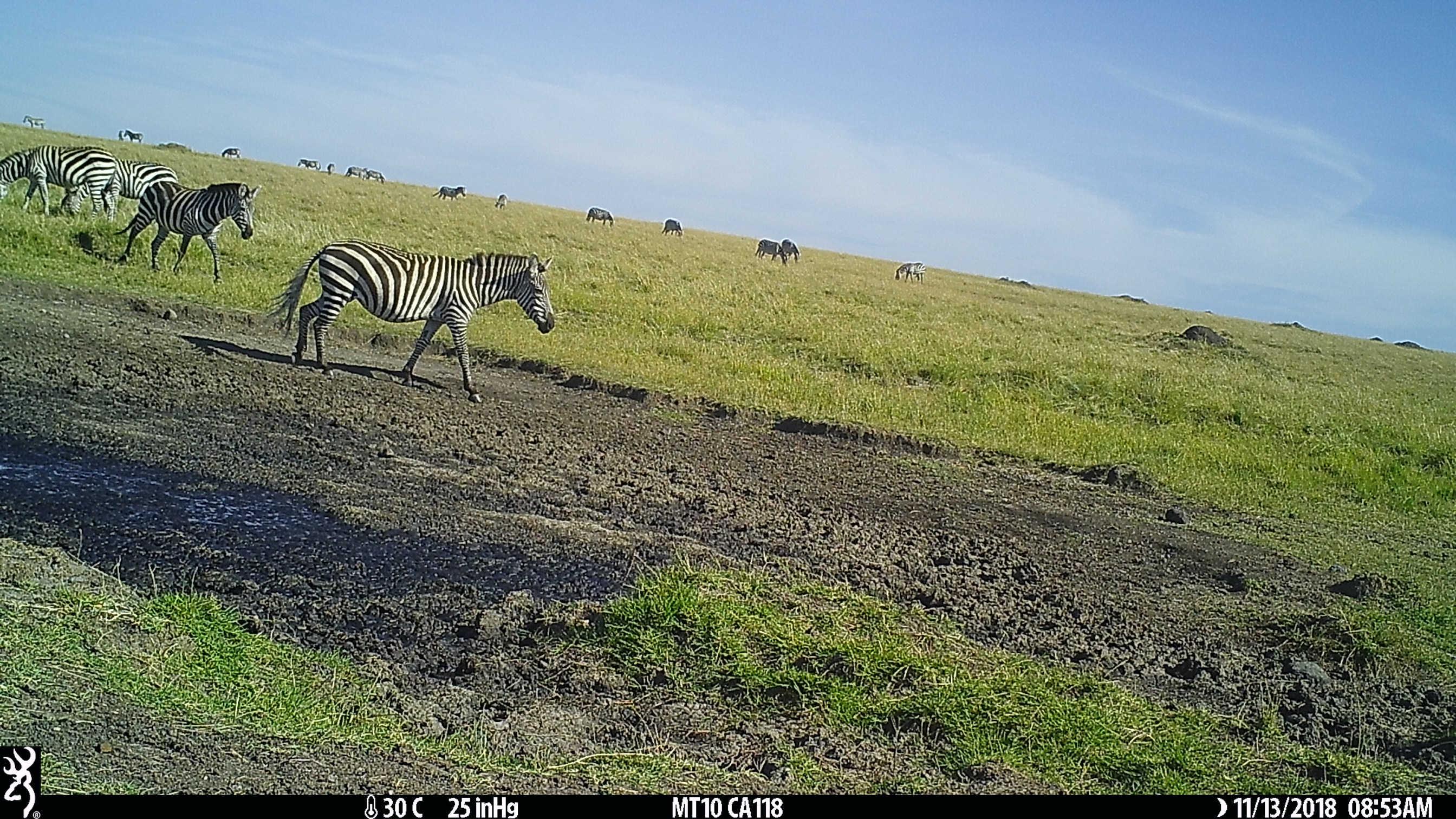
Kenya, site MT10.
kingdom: Animalia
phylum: Chordata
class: Mammalia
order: Perissodactyla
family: Equidae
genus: Equus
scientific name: Equus quagga burchellii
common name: burchell's zebra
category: zebra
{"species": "zebra (burchell's zebra) (Equus quagga burchellii)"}